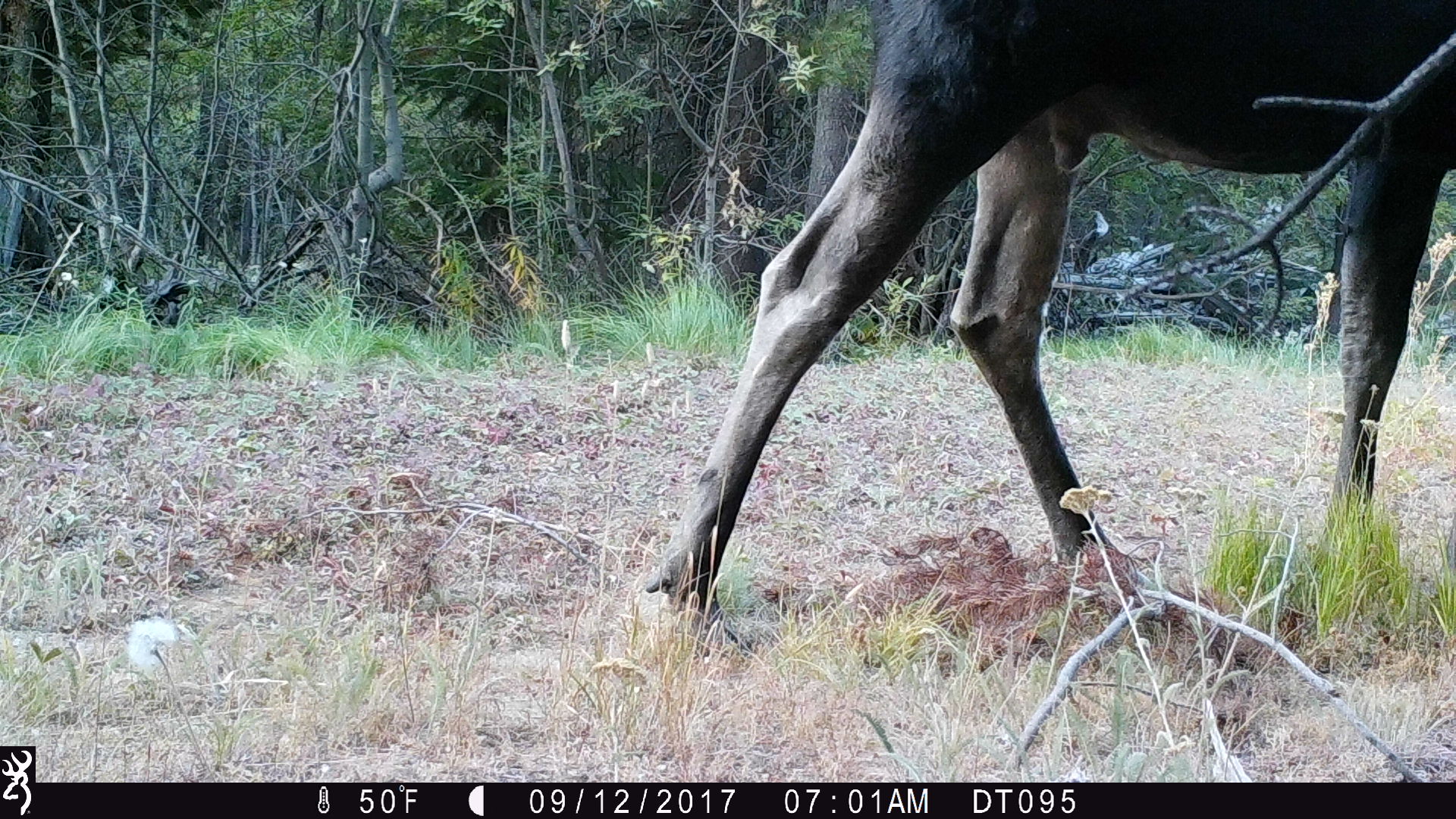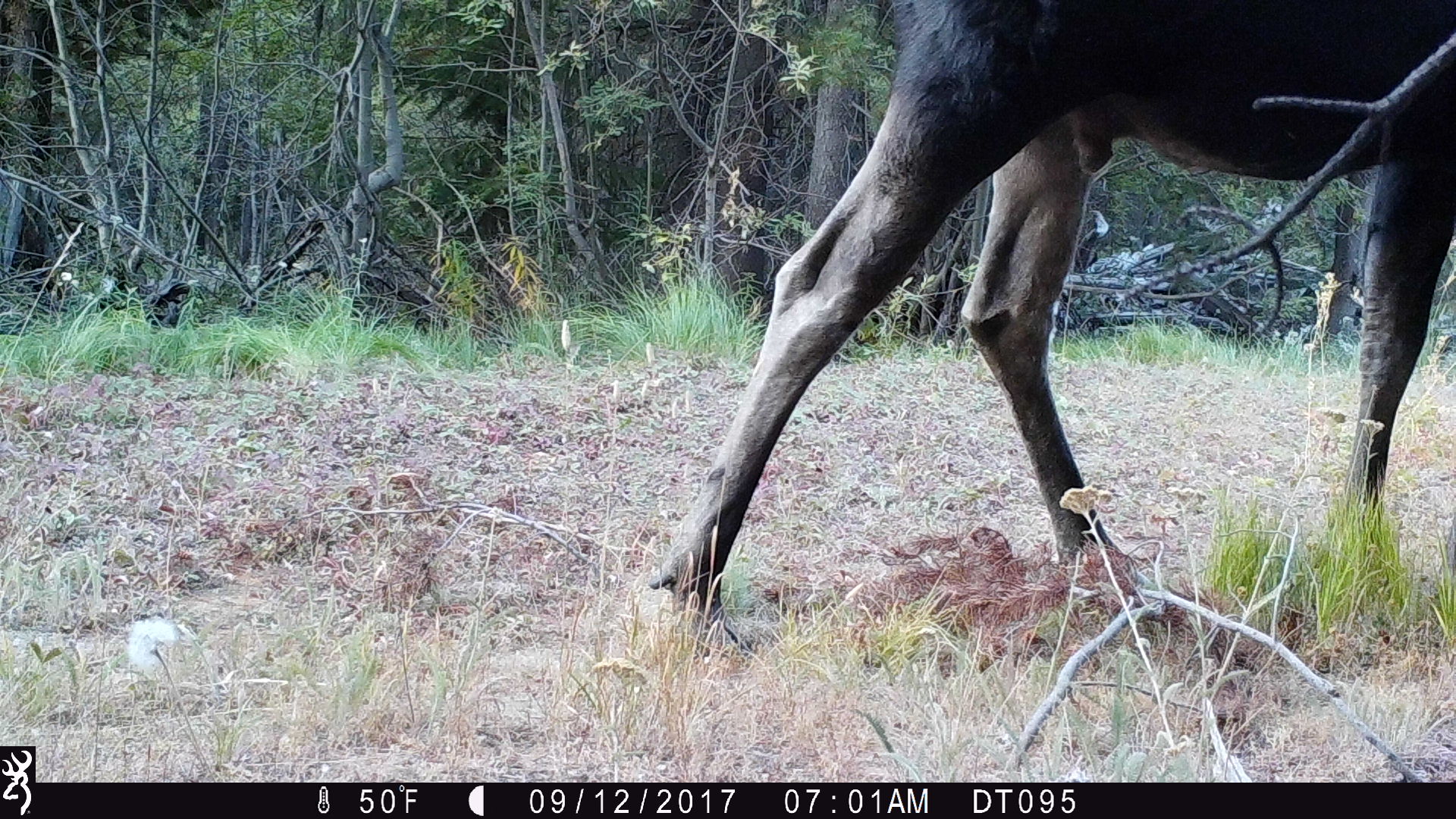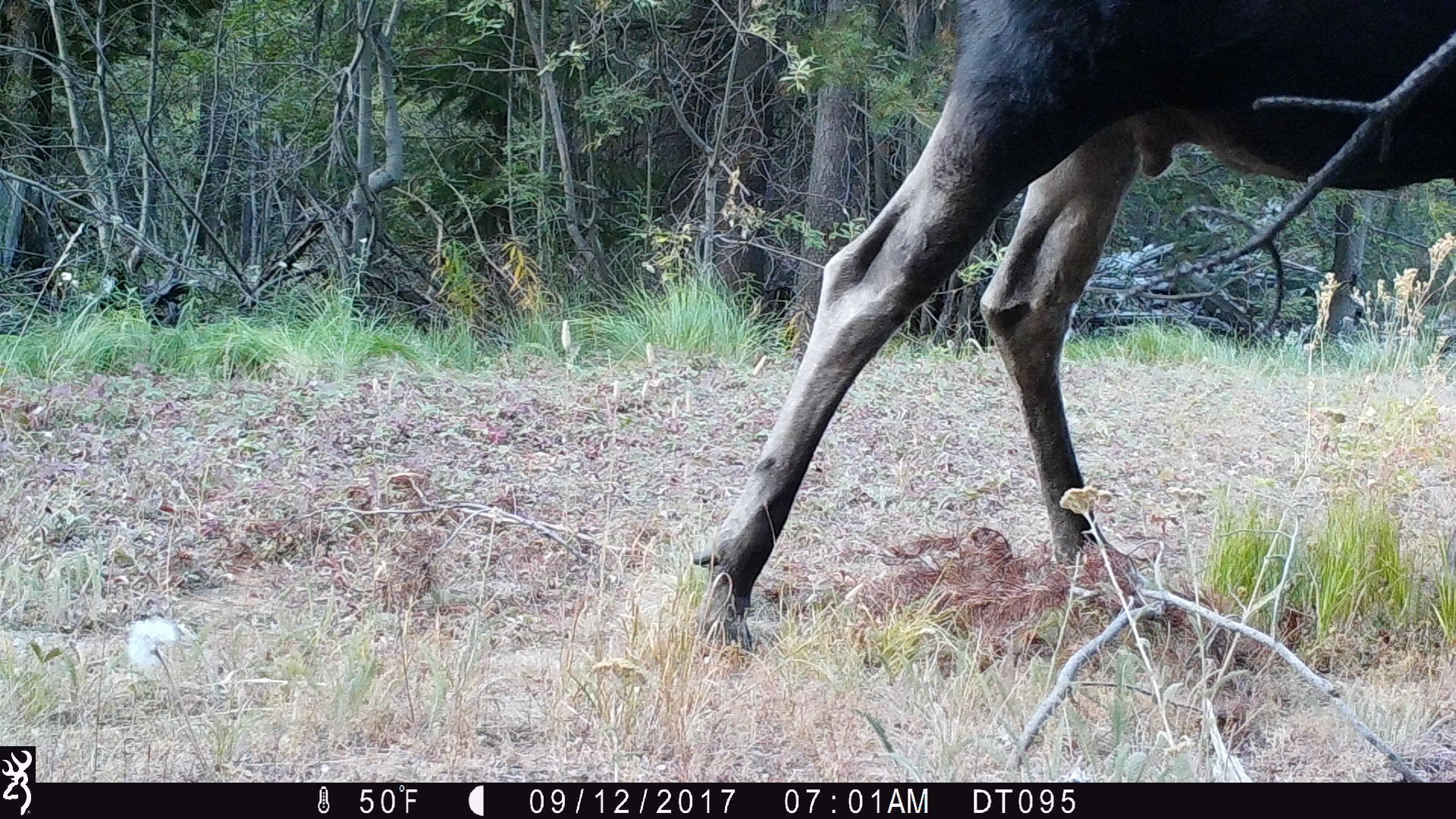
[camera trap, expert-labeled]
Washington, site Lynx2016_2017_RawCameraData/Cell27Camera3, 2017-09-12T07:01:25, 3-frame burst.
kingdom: Animalia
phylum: Chordata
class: Mammalia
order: Artiodactyla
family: Cervidae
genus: Alces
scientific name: Alces alces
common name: moose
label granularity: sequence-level